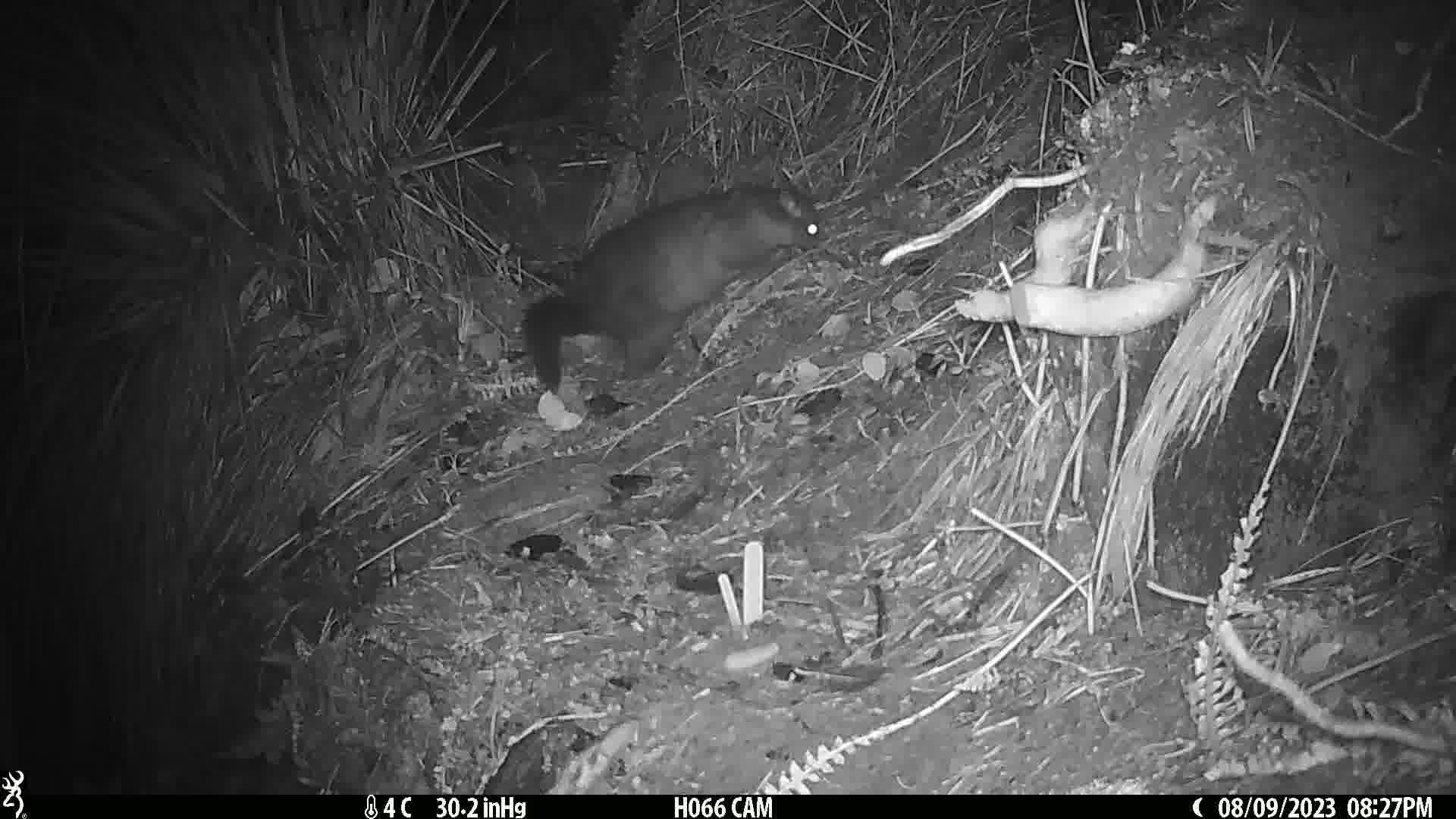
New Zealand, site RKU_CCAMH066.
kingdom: Animalia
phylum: Chordata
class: Mammalia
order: Diprotodontia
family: Phalangeridae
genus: Trichosurus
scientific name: Trichosurus vulpecula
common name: common brushtail possum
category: possum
Possum (common brushtail possum) (Trichosurus vulpecula).